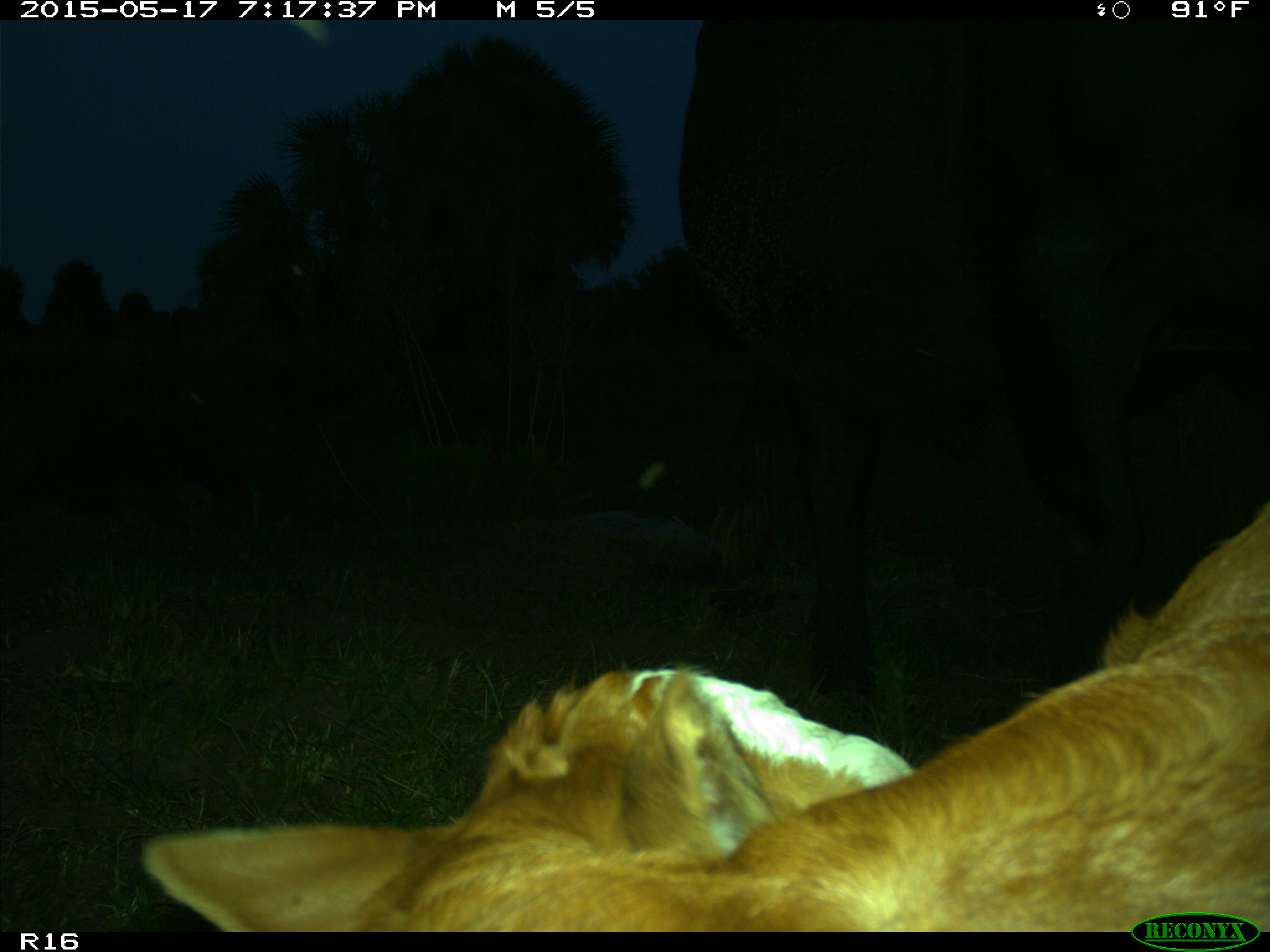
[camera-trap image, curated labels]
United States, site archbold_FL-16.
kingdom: Animalia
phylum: Chordata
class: Mammalia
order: Artiodactyla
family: Bovidae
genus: Bos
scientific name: Bos taurus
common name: domestic cow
Bos taurus (domestic cow).